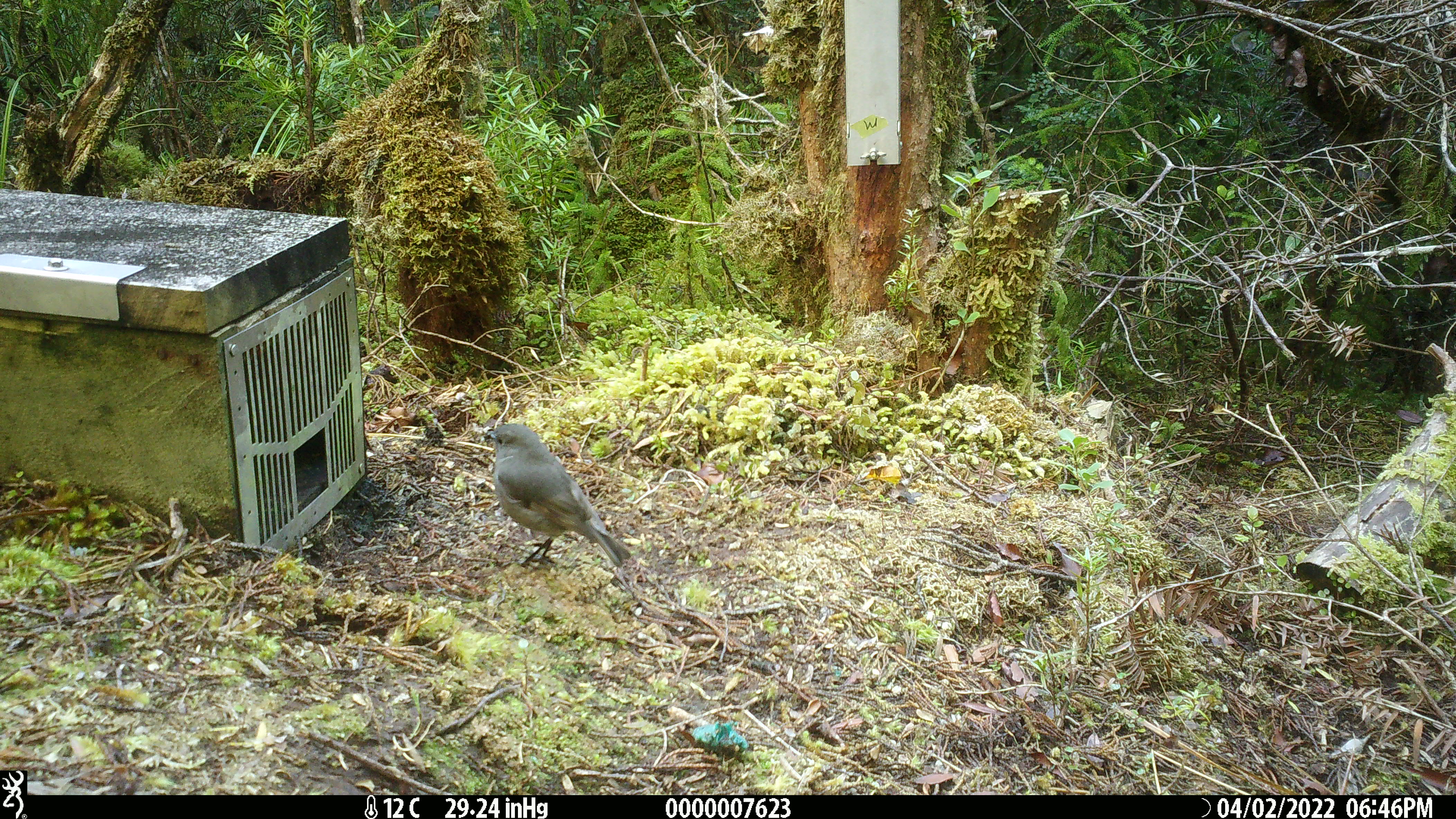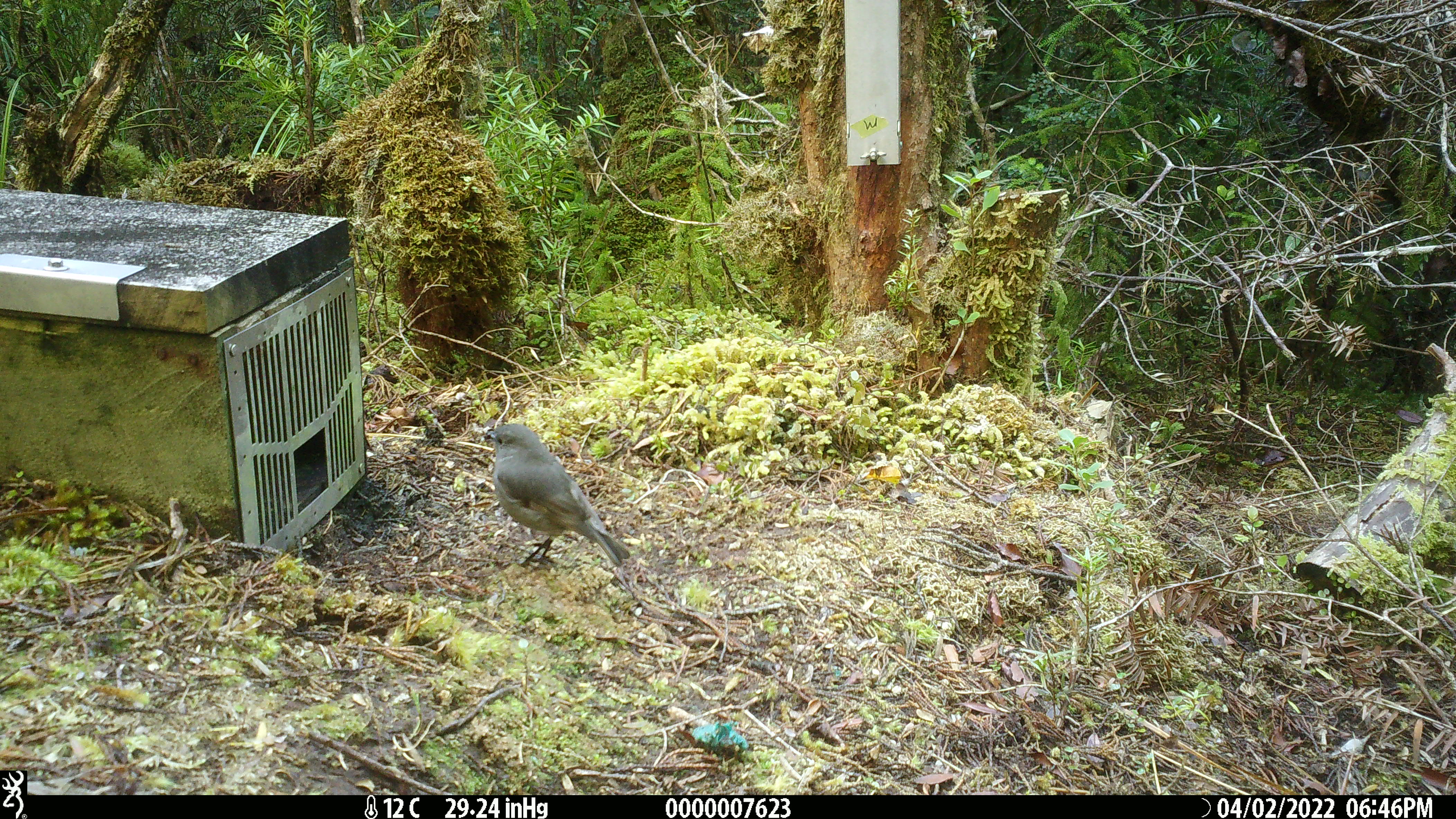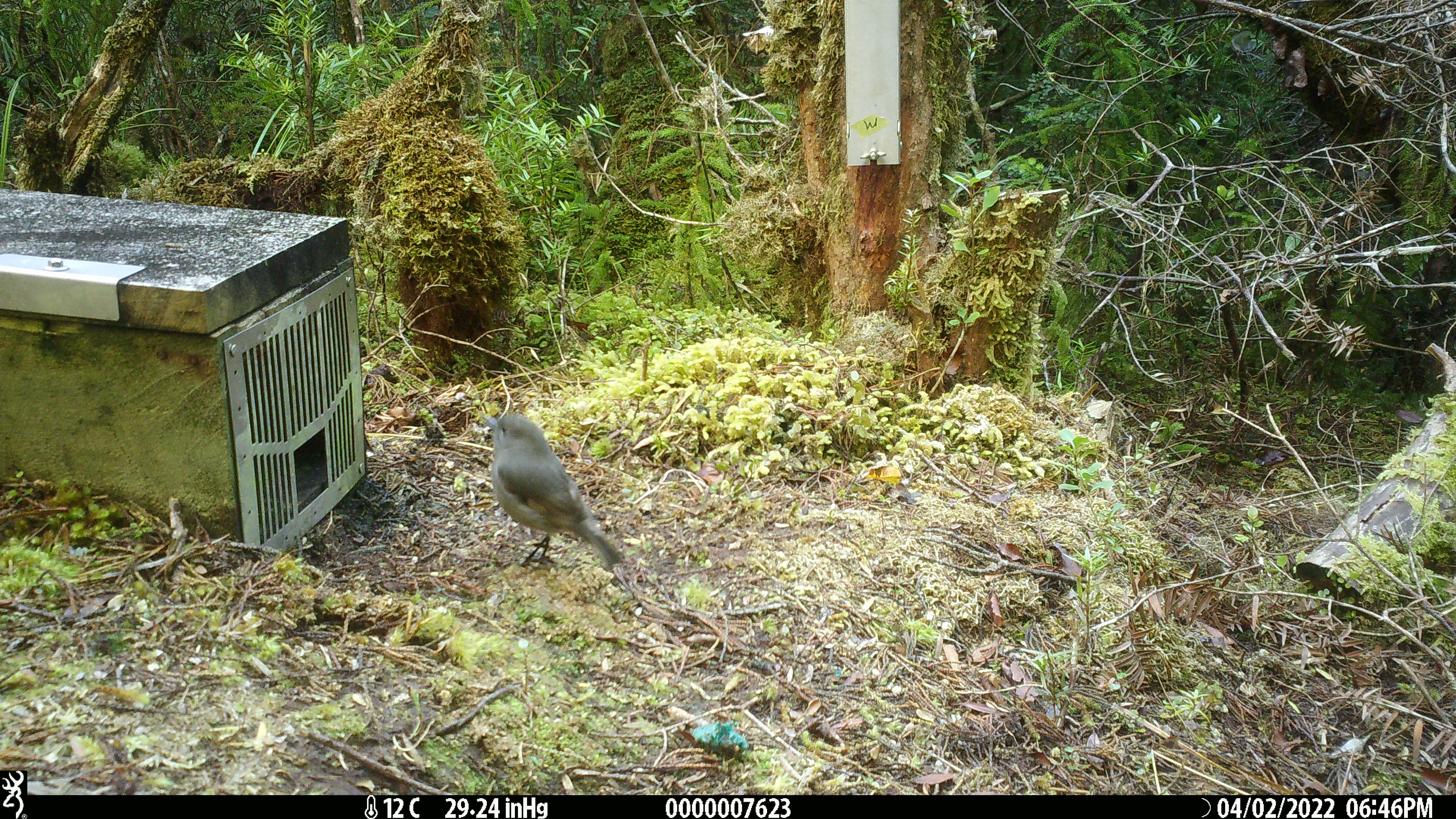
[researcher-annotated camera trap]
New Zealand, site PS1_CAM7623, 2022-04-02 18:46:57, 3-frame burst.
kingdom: Animalia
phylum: Chordata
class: Aves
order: Passeriformes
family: Petroicidae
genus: Petroica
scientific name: Petroica australis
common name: new zealand robin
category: robin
Robin (new zealand robin) (Petroica australis).